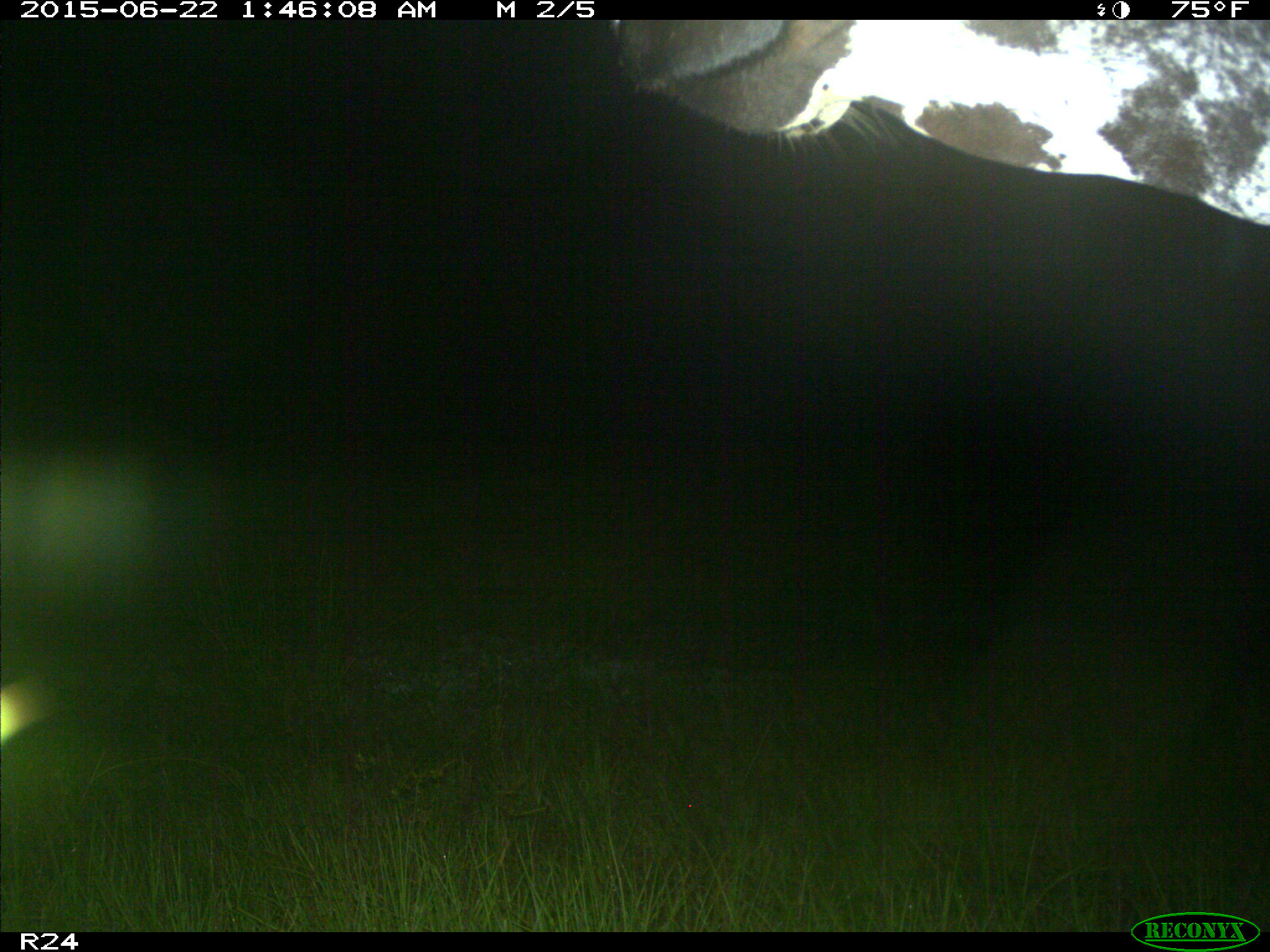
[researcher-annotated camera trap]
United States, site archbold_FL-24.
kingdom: Animalia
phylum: Chordata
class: Mammalia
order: Artiodactyla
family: Bovidae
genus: Bos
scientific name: Bos taurus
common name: domestic cow